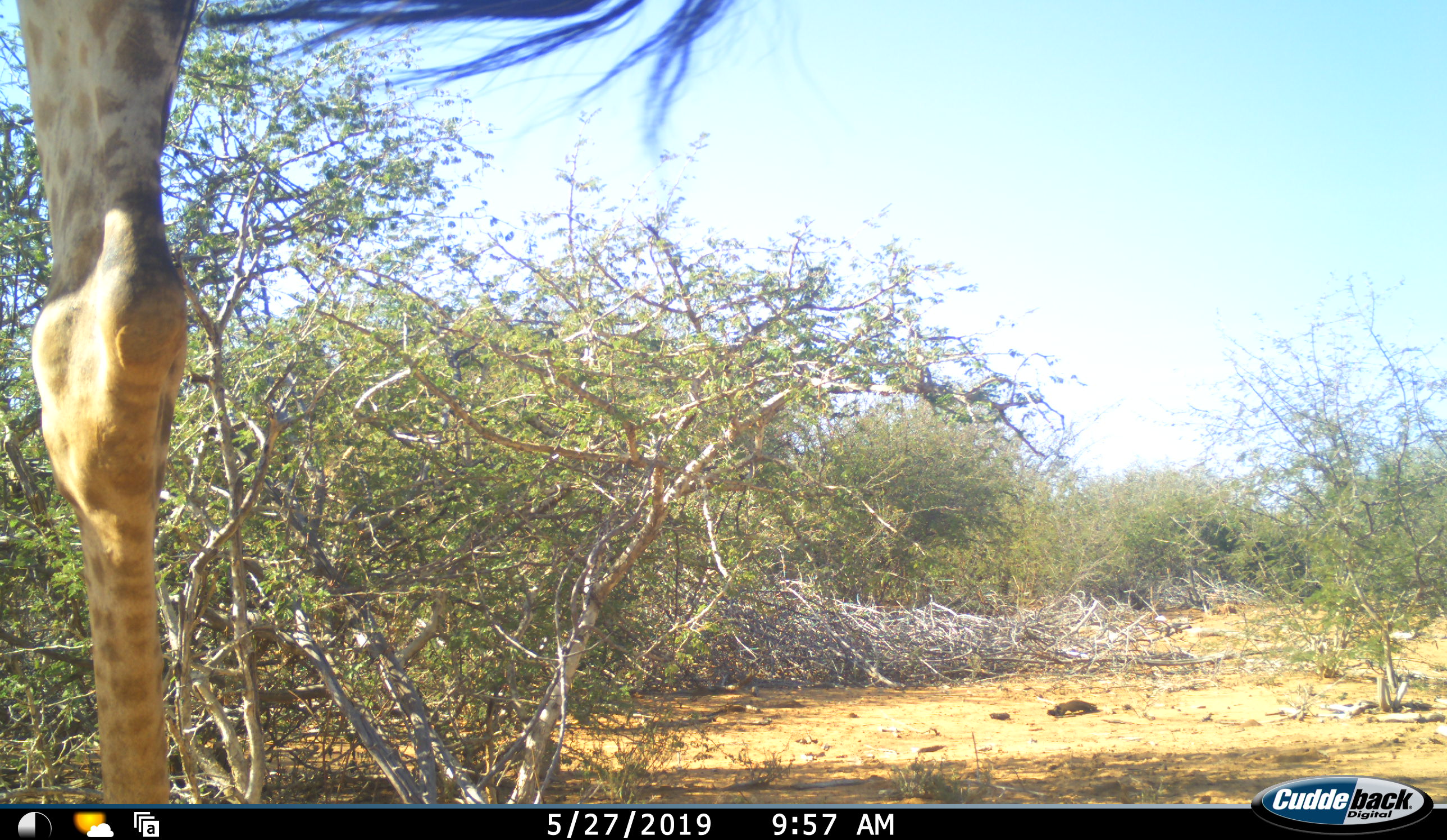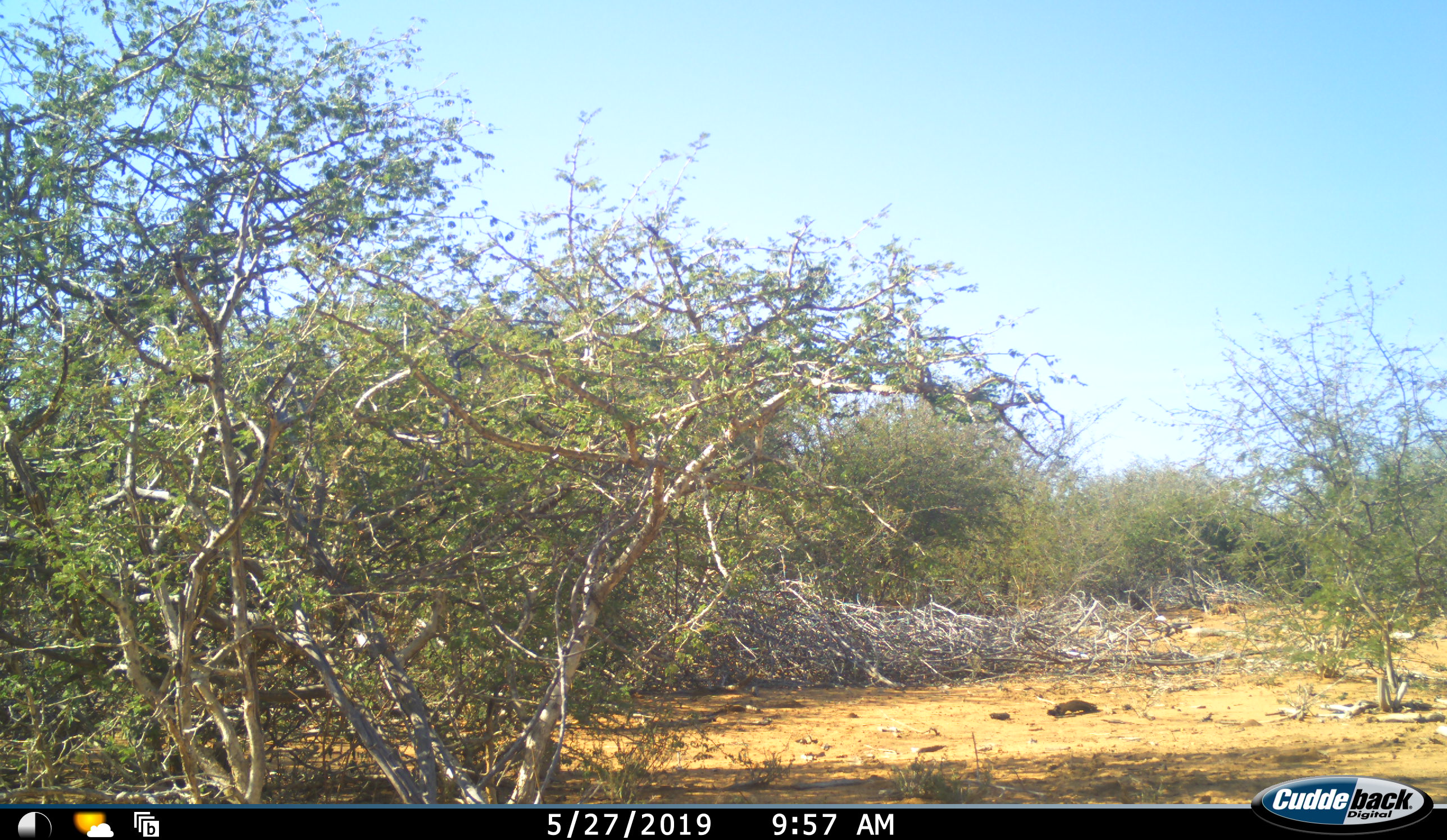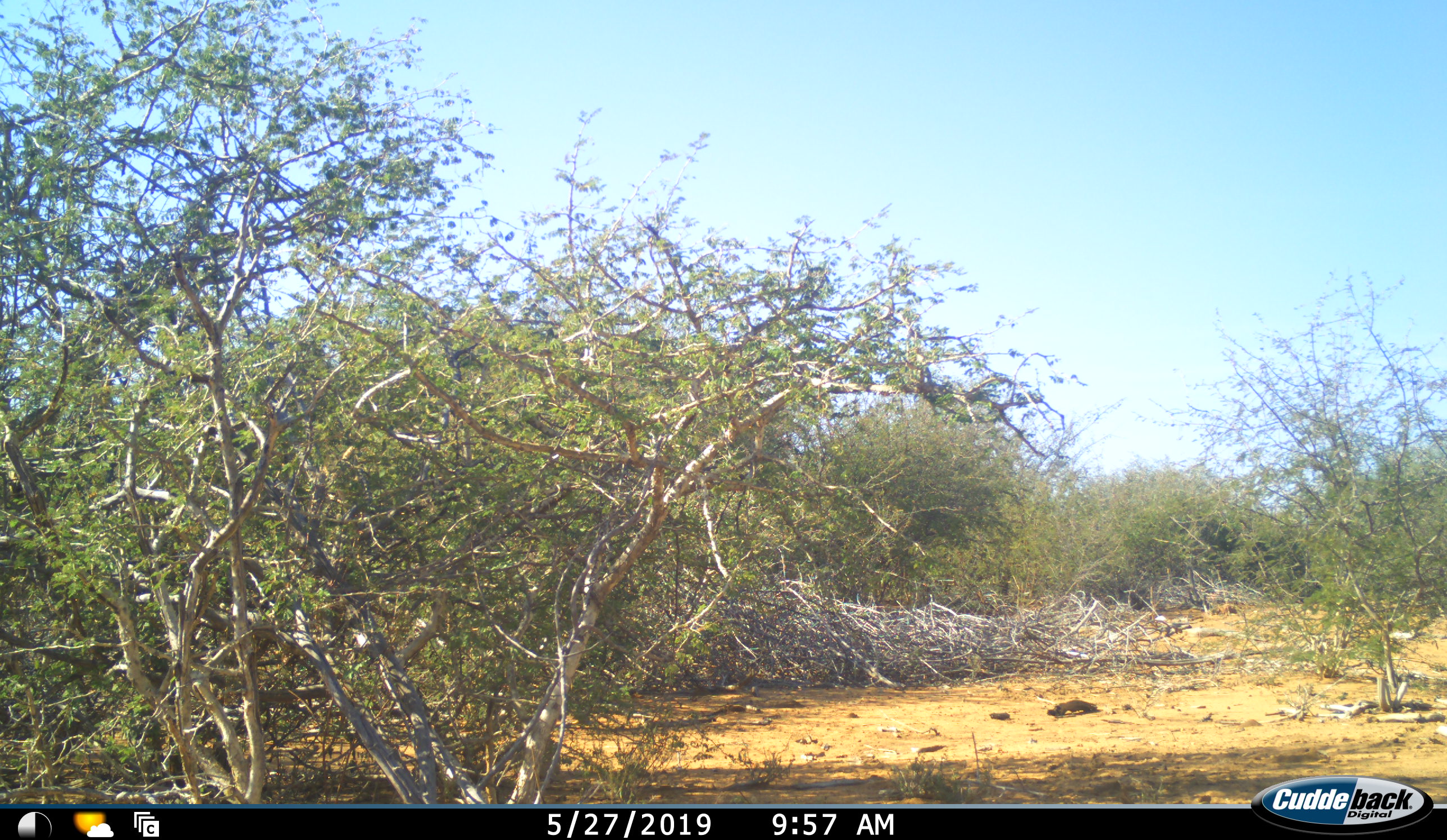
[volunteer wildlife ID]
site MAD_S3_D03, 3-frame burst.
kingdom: Animalia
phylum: Chordata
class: Mammalia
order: Artiodactyla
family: Giraffidae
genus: Giraffa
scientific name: Giraffa camelopardalis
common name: giraffe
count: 1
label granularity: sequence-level